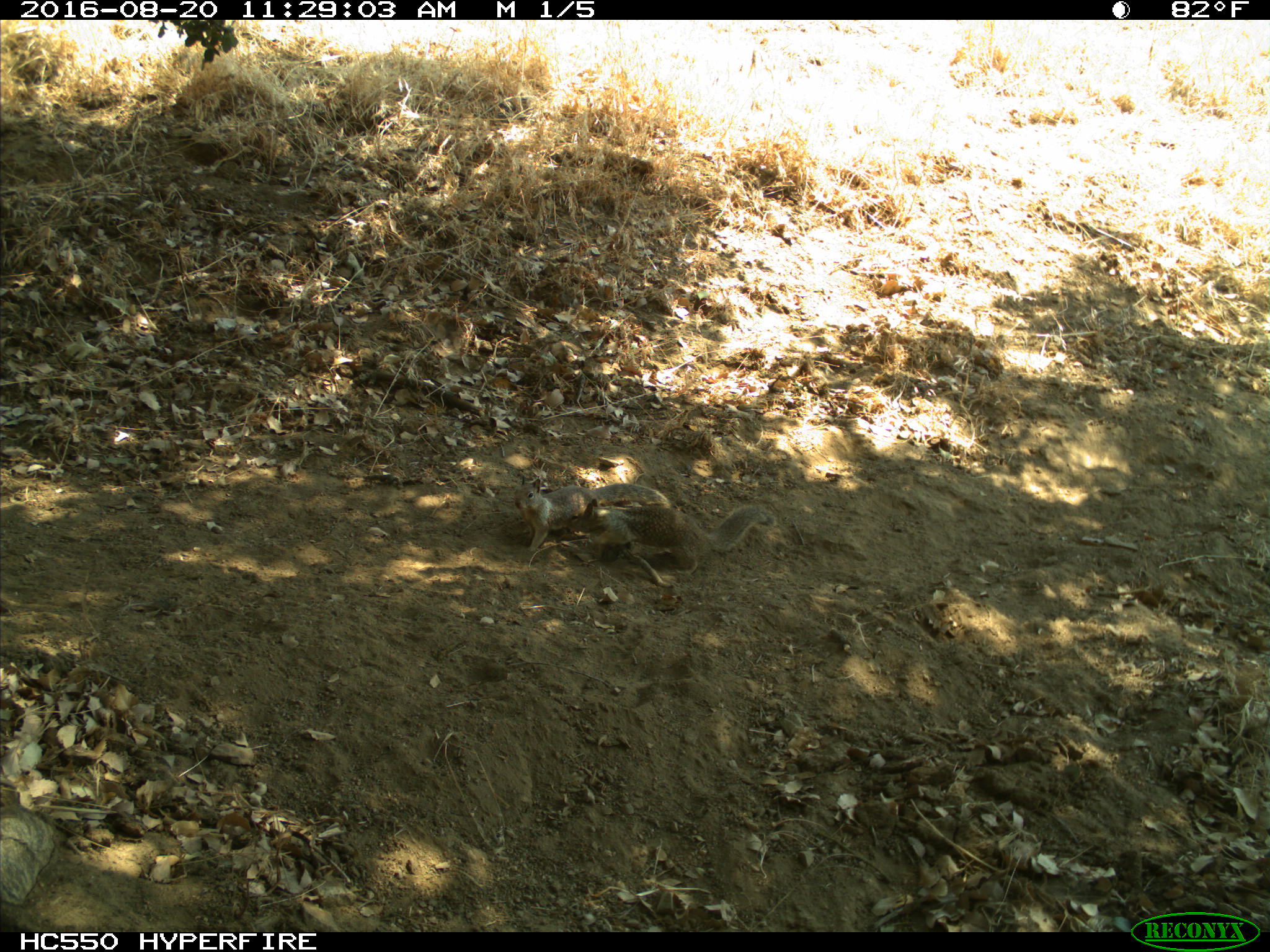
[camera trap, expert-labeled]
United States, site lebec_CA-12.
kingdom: Animalia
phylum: Chordata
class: Mammalia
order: Rodentia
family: Sciuridae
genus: Otospermophilus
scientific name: Otospermophilus beecheyi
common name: california ground squirrel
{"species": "Otospermophilus beecheyi (california ground squirrel)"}